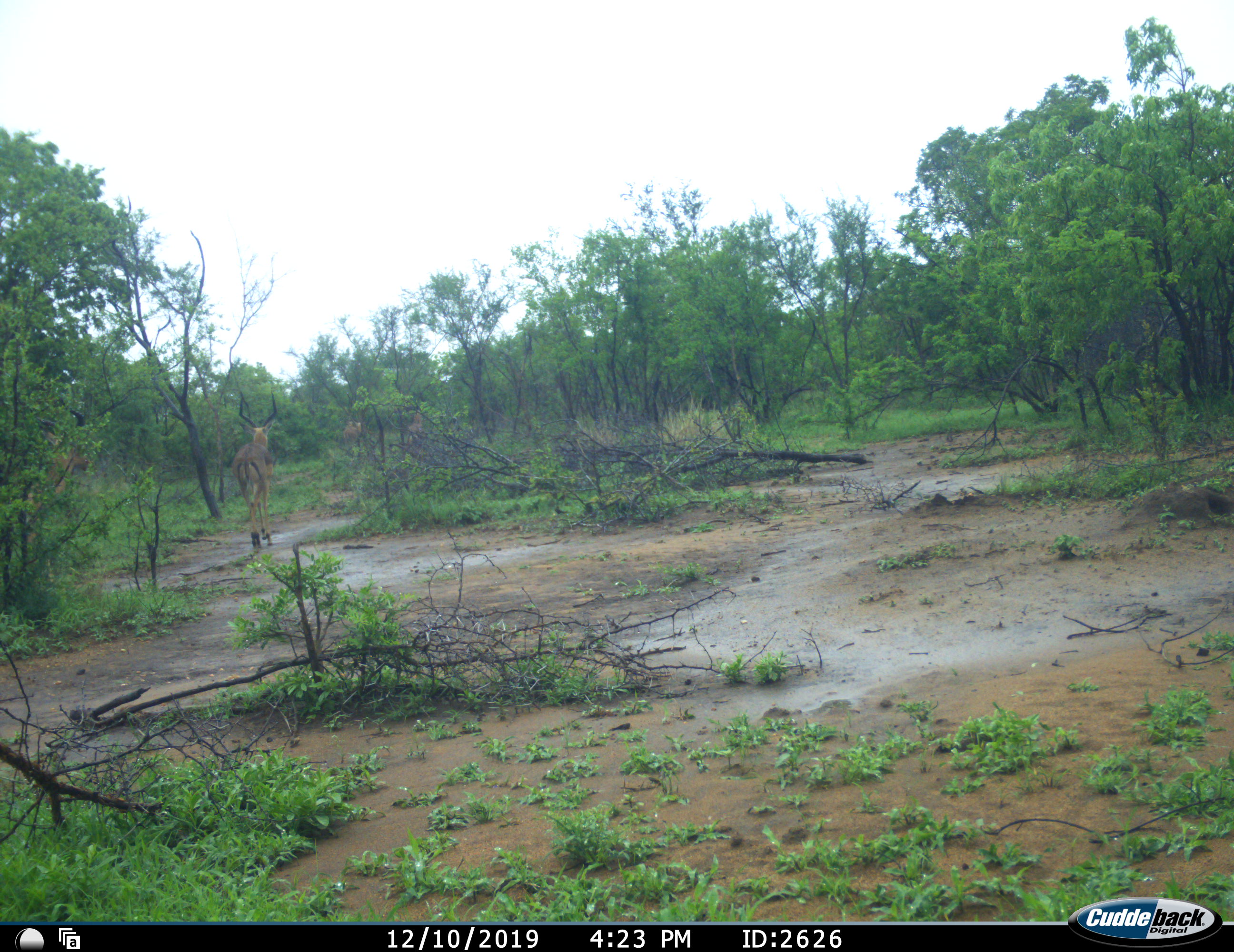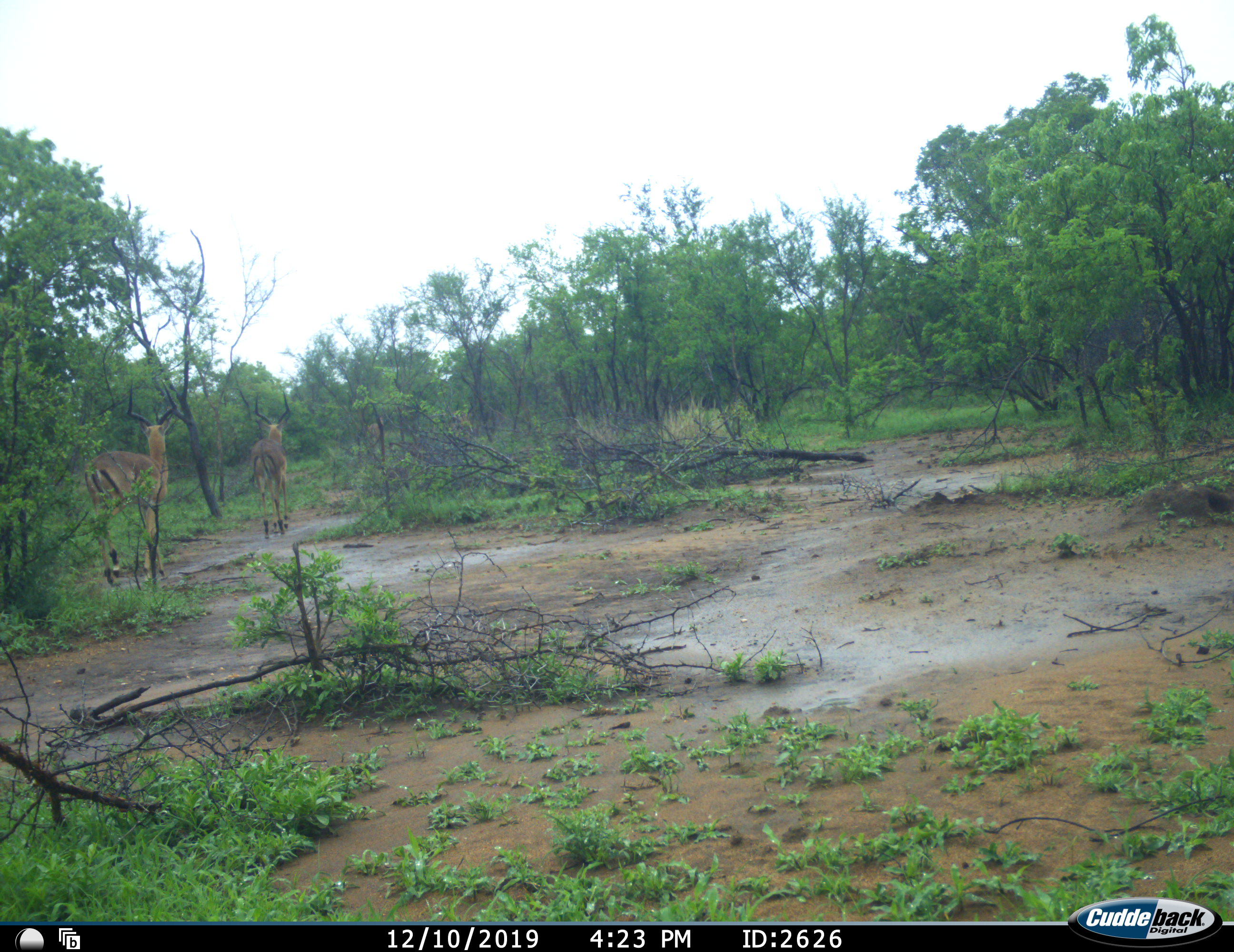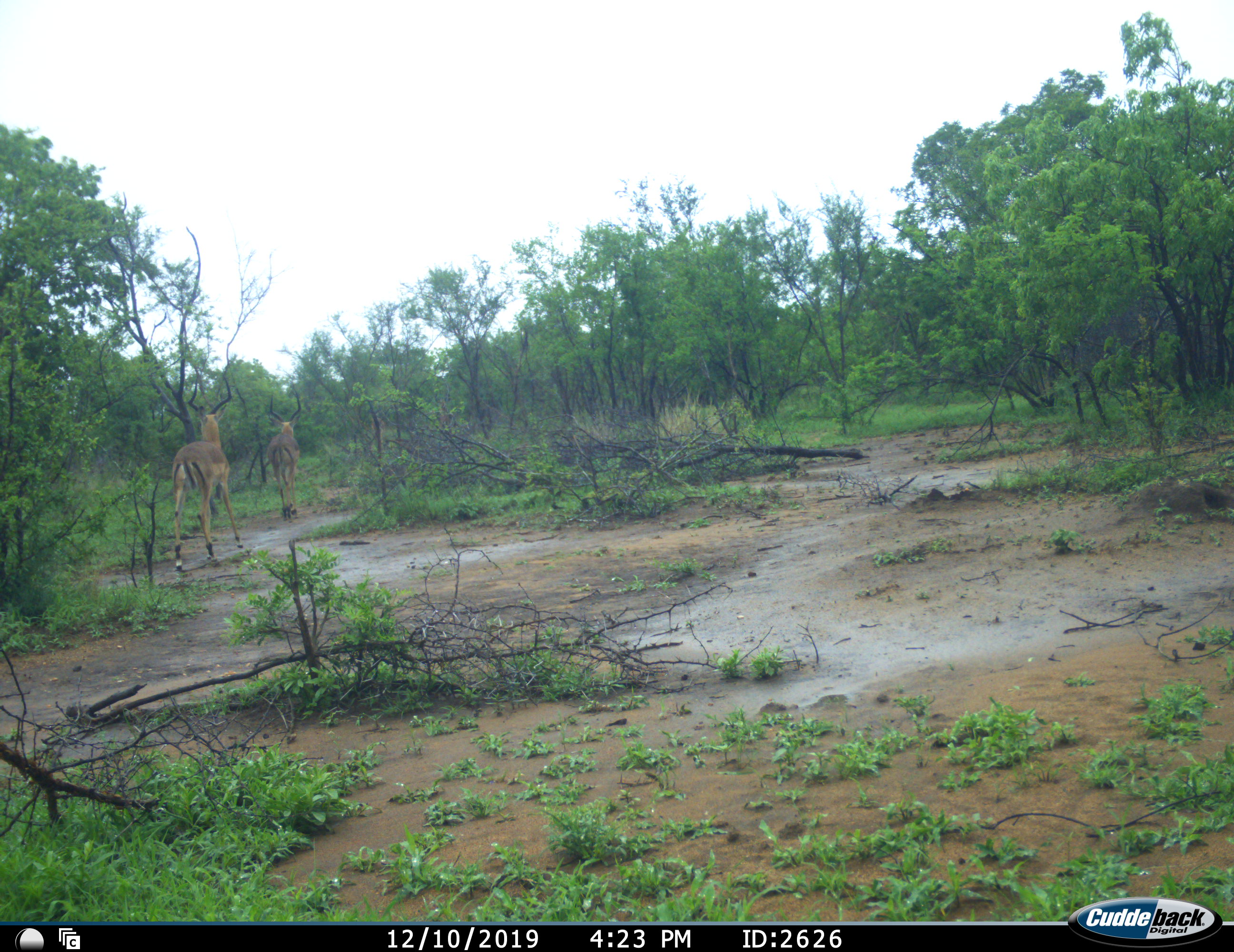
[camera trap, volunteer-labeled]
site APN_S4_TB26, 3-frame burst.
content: unidentified animal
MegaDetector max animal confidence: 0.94